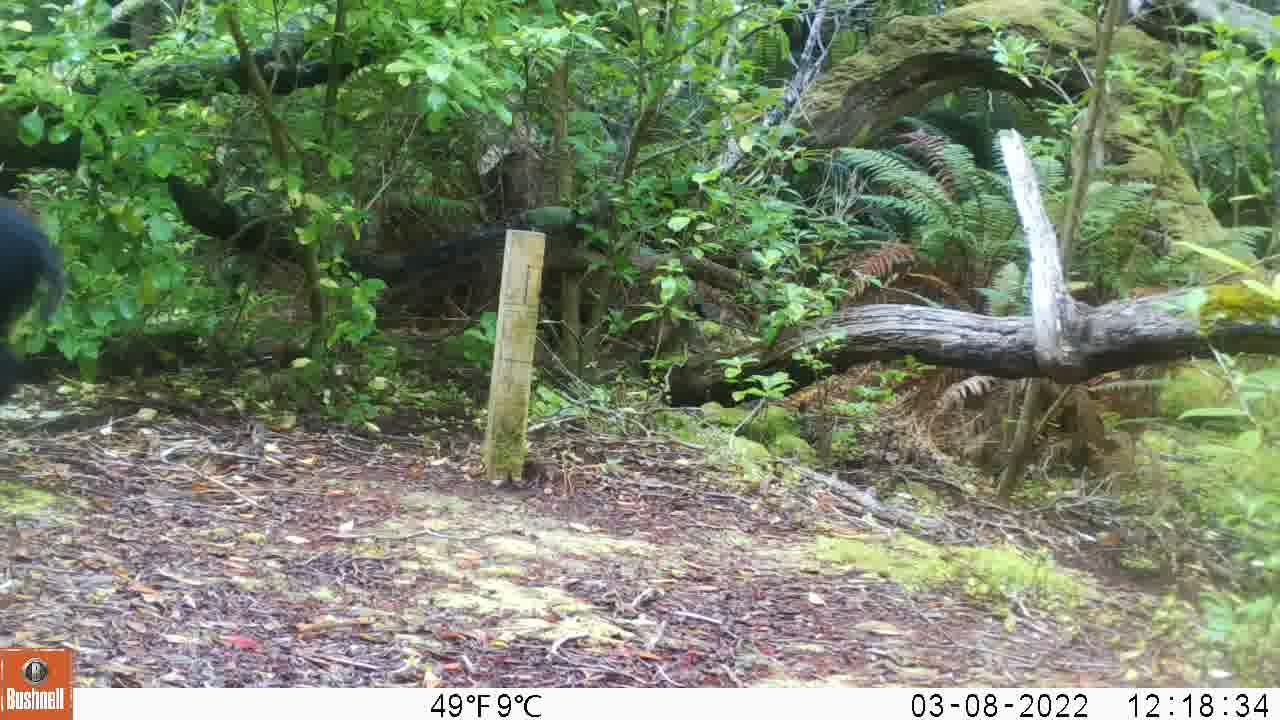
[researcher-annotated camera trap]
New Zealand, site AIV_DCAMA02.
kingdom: Animalia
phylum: Chordata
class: Mammalia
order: Artiodactyla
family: Suidae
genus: Sus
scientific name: Sus scrofa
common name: pig